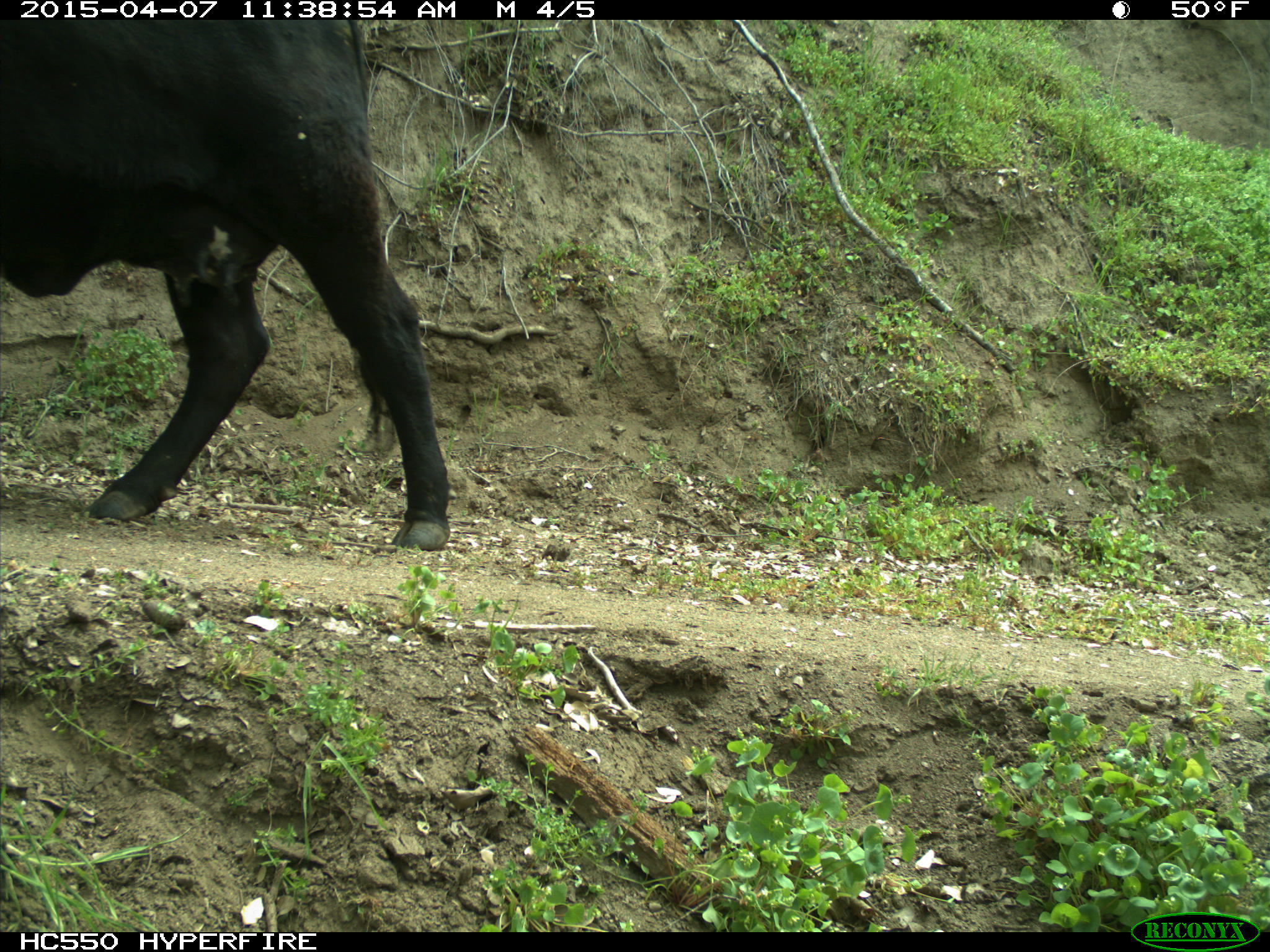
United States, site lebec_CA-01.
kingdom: Animalia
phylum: Chordata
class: Mammalia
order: Artiodactyla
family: Bovidae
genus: Bos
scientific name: Bos taurus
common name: domestic cow